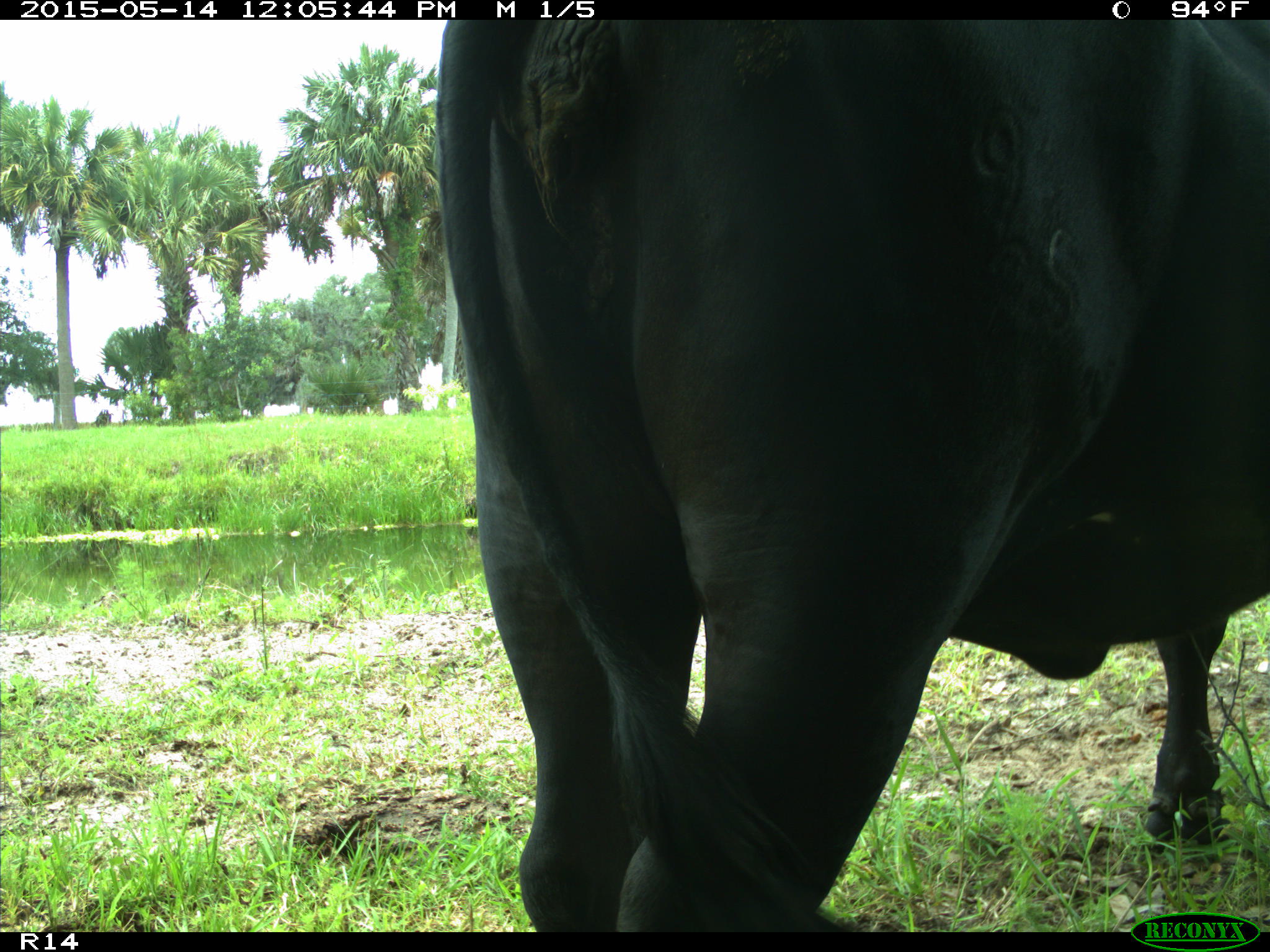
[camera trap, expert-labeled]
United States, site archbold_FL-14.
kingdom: Animalia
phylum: Chordata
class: Mammalia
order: Artiodactyla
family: Bovidae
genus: Bos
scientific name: Bos taurus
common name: domestic cow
Bos taurus (domestic cow).